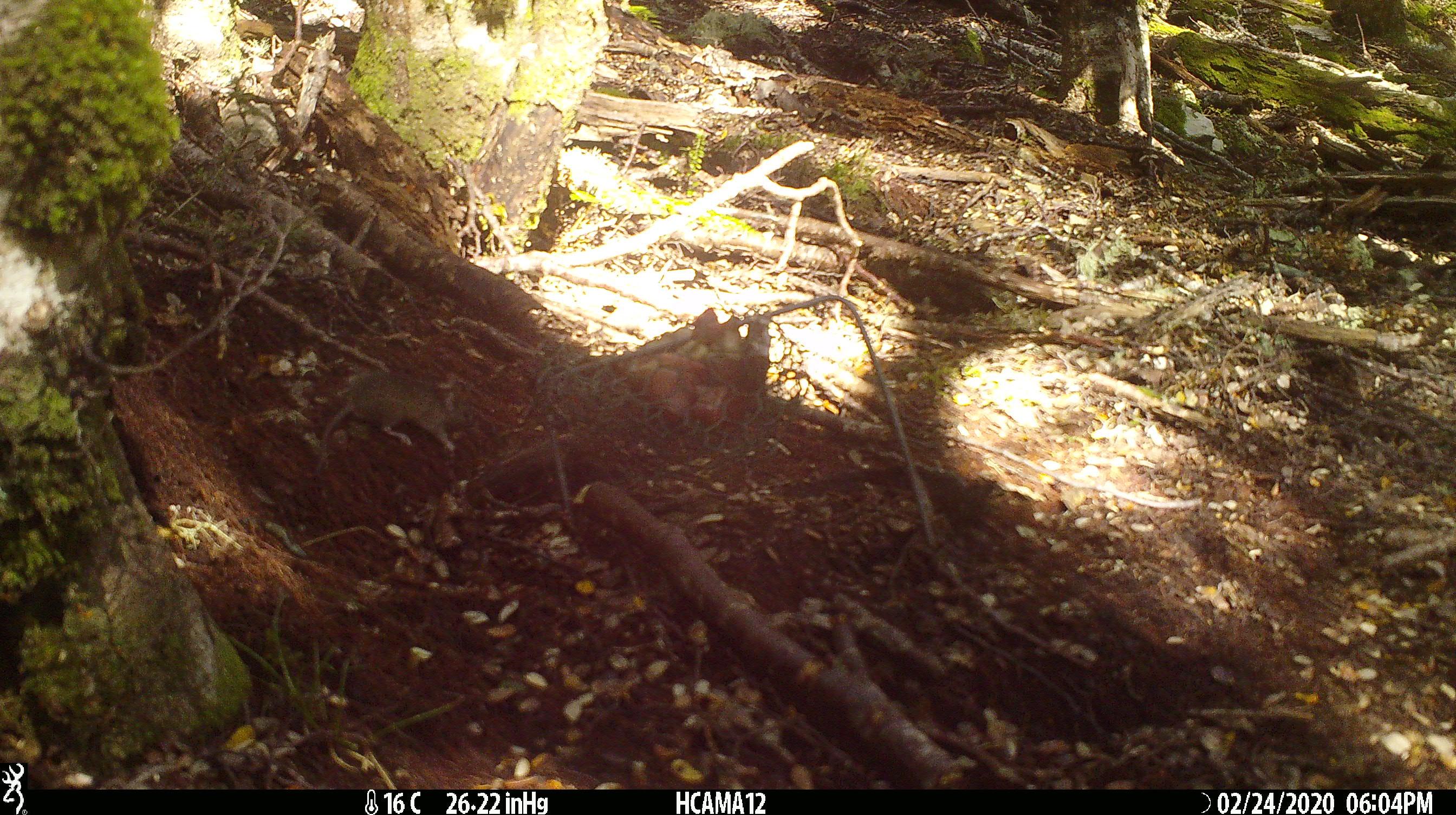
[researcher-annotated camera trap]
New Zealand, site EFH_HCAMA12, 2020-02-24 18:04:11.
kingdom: Animalia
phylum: Chordata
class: Mammalia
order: Rodentia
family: Muridae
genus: Mus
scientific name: Mus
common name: mouse